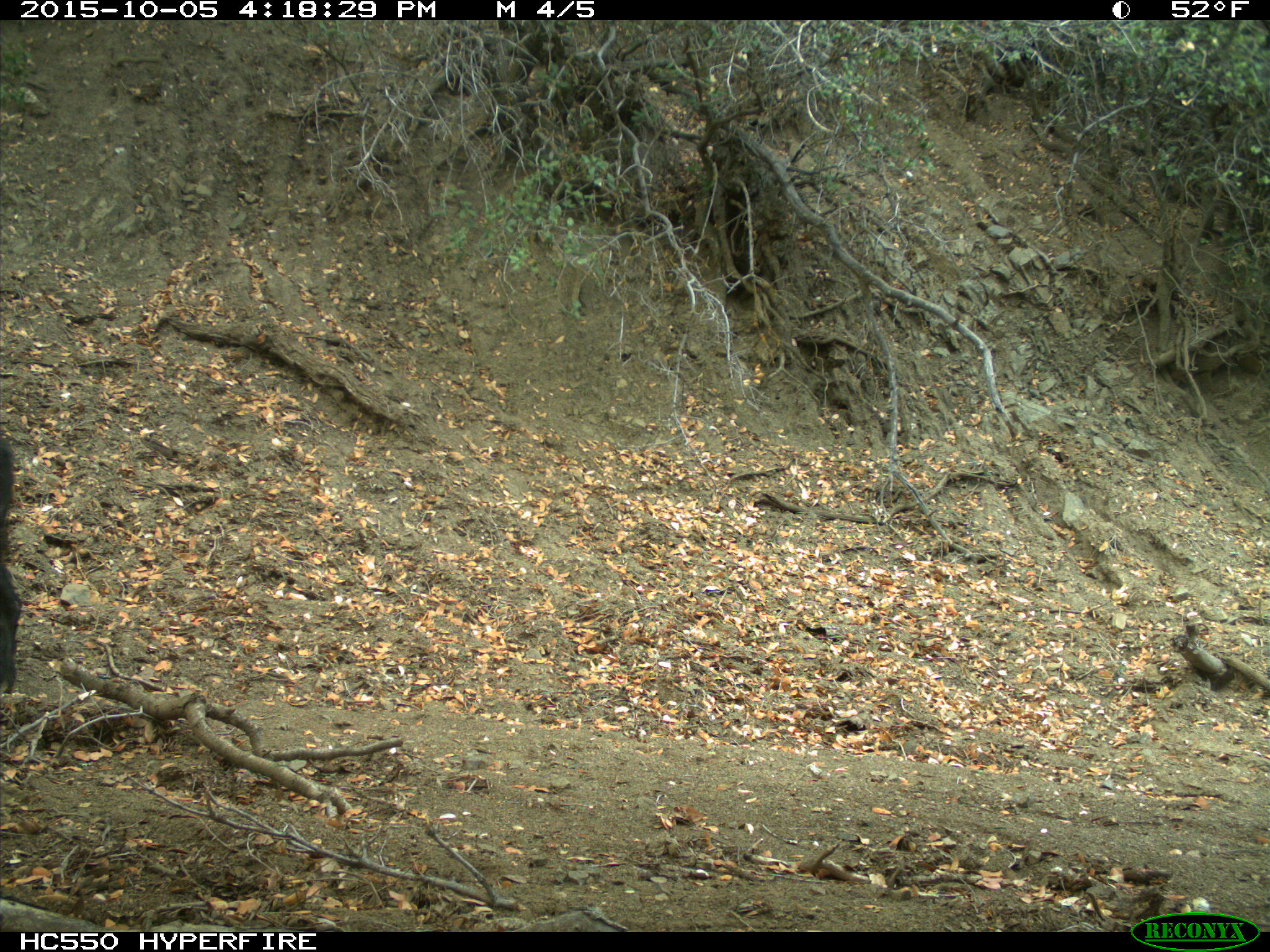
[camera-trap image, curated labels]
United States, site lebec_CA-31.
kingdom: Animalia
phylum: Chordata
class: Mammalia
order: Artiodactyla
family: Suidae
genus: Sus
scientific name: Sus scrofa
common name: wild boar